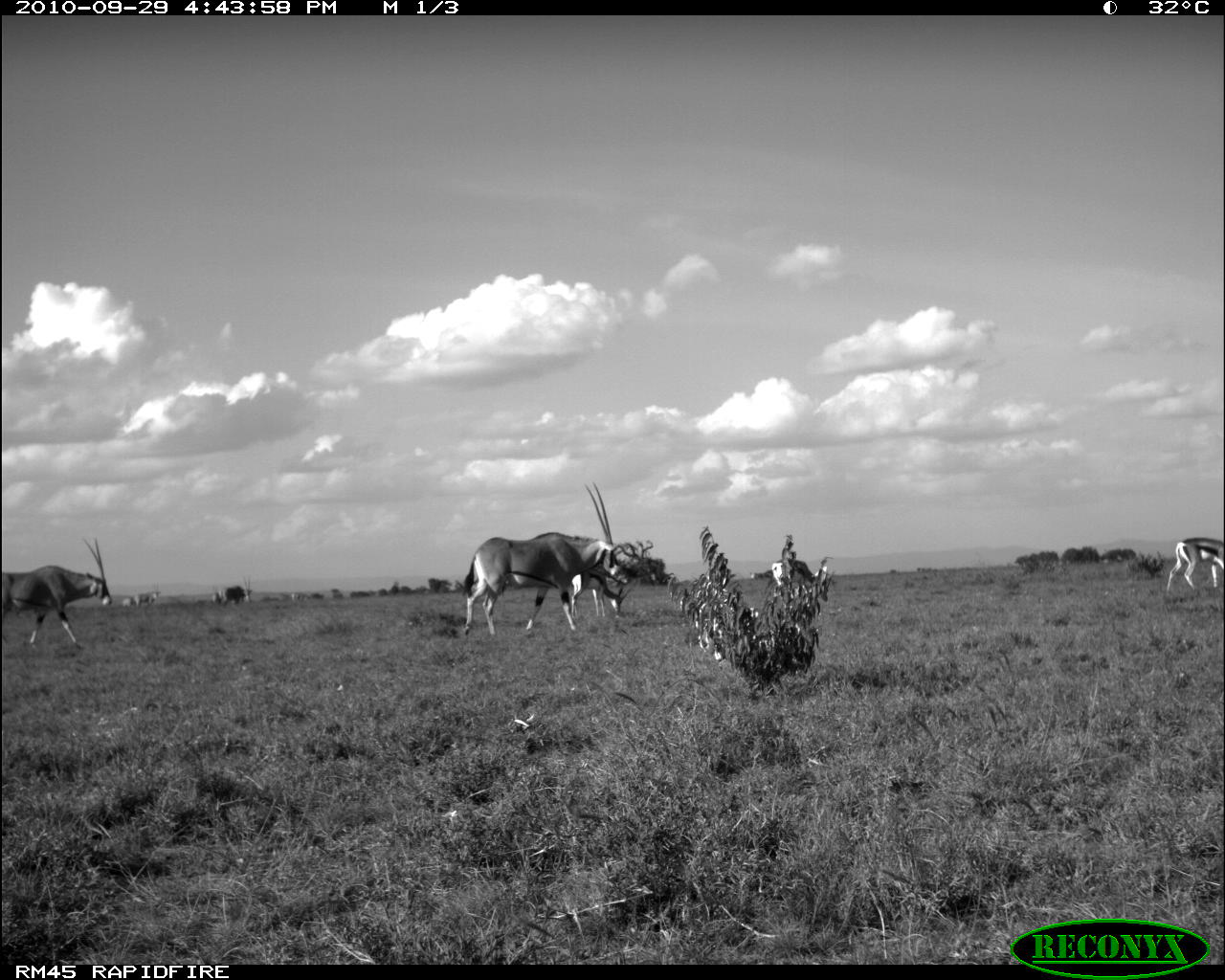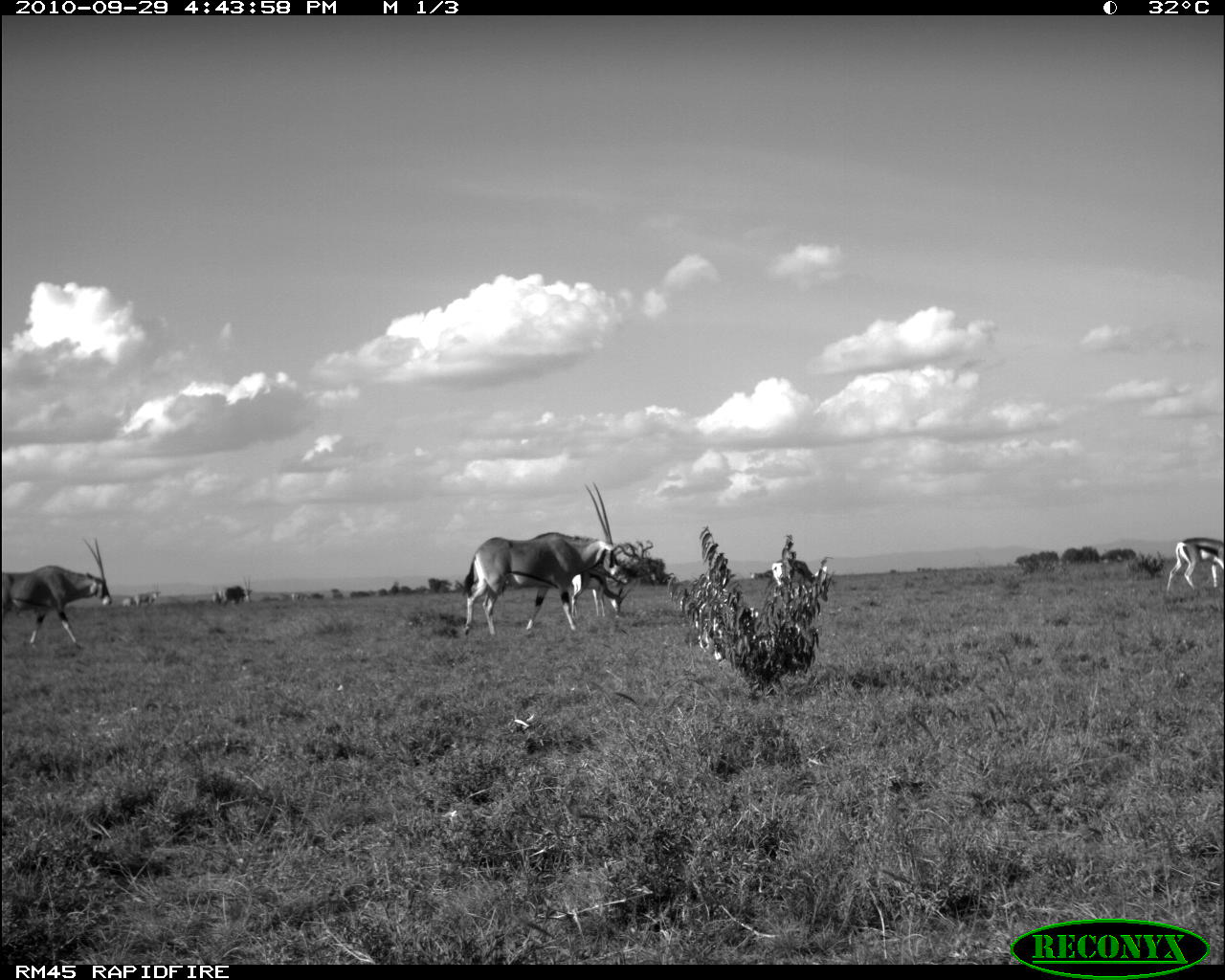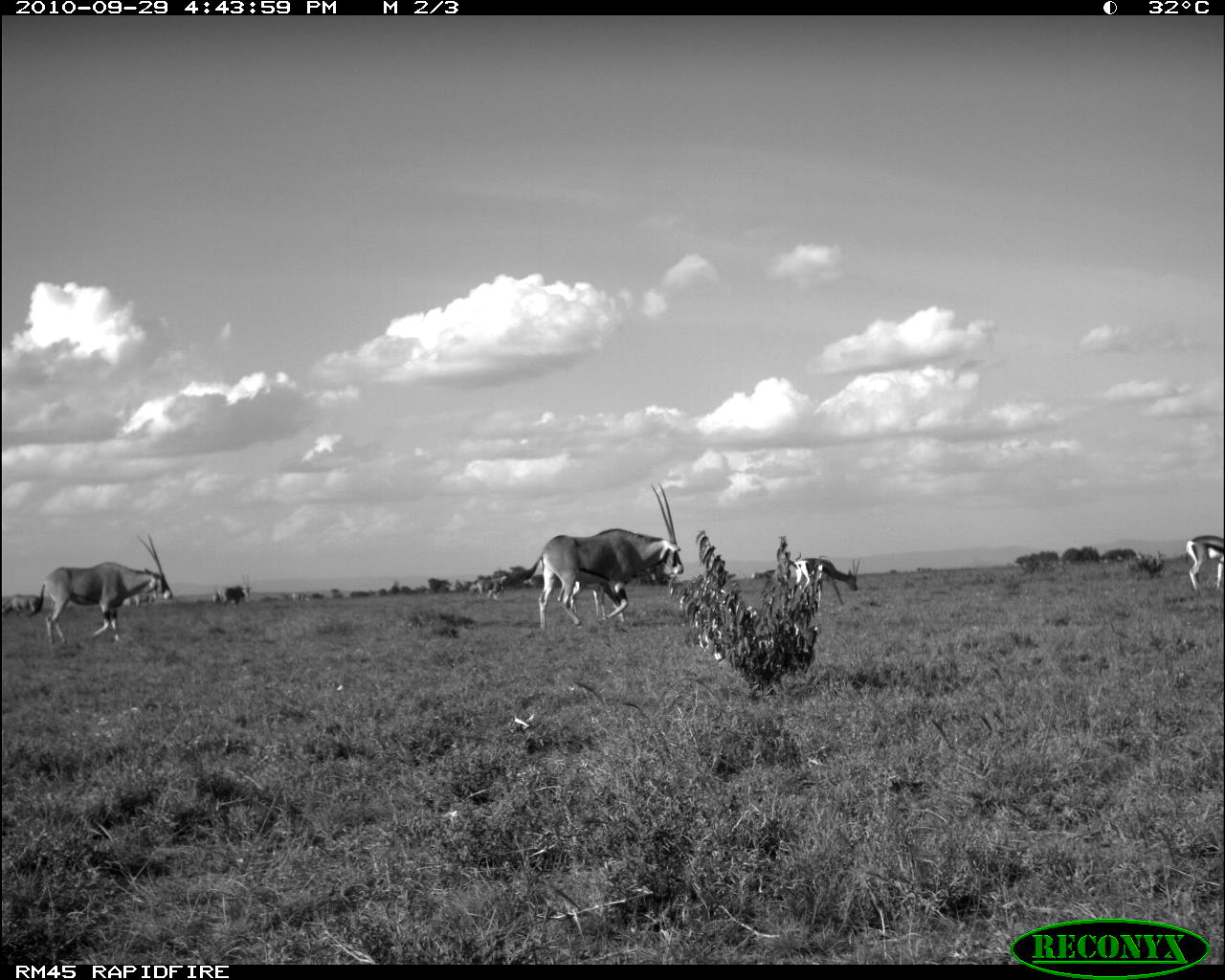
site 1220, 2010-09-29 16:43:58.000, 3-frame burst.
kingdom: Animalia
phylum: Chordata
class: Mammalia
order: Artiodactyla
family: Bovidae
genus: Nanger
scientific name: Nanger granti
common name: grant's gazelle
Nanger granti (grant's gazelle), count 3.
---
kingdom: Animalia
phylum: Chordata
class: Mammalia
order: Artiodactyla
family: Bovidae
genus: Oryx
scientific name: Oryx beisa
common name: east african oryx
Oryx beisa (east african oryx), count 5.